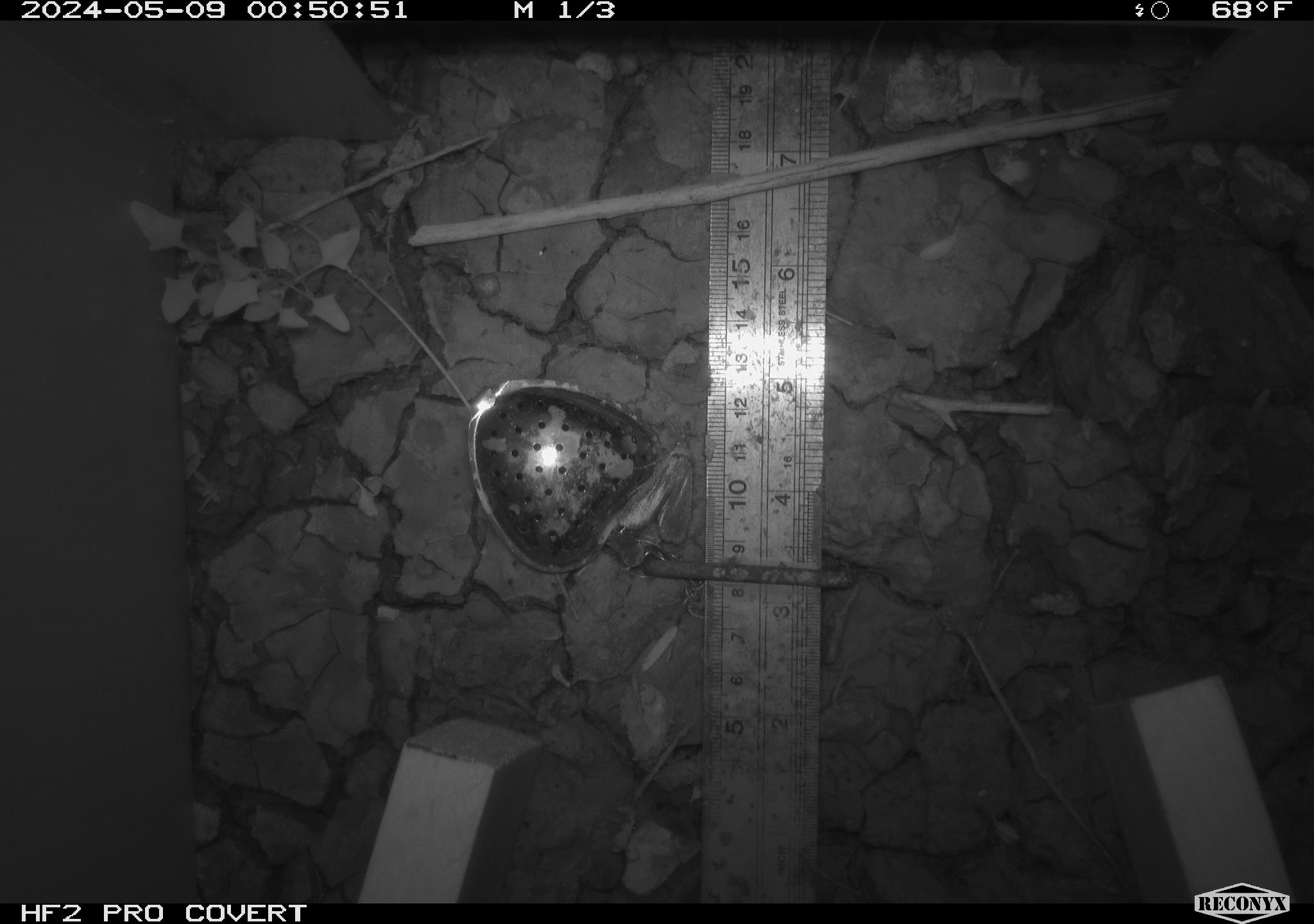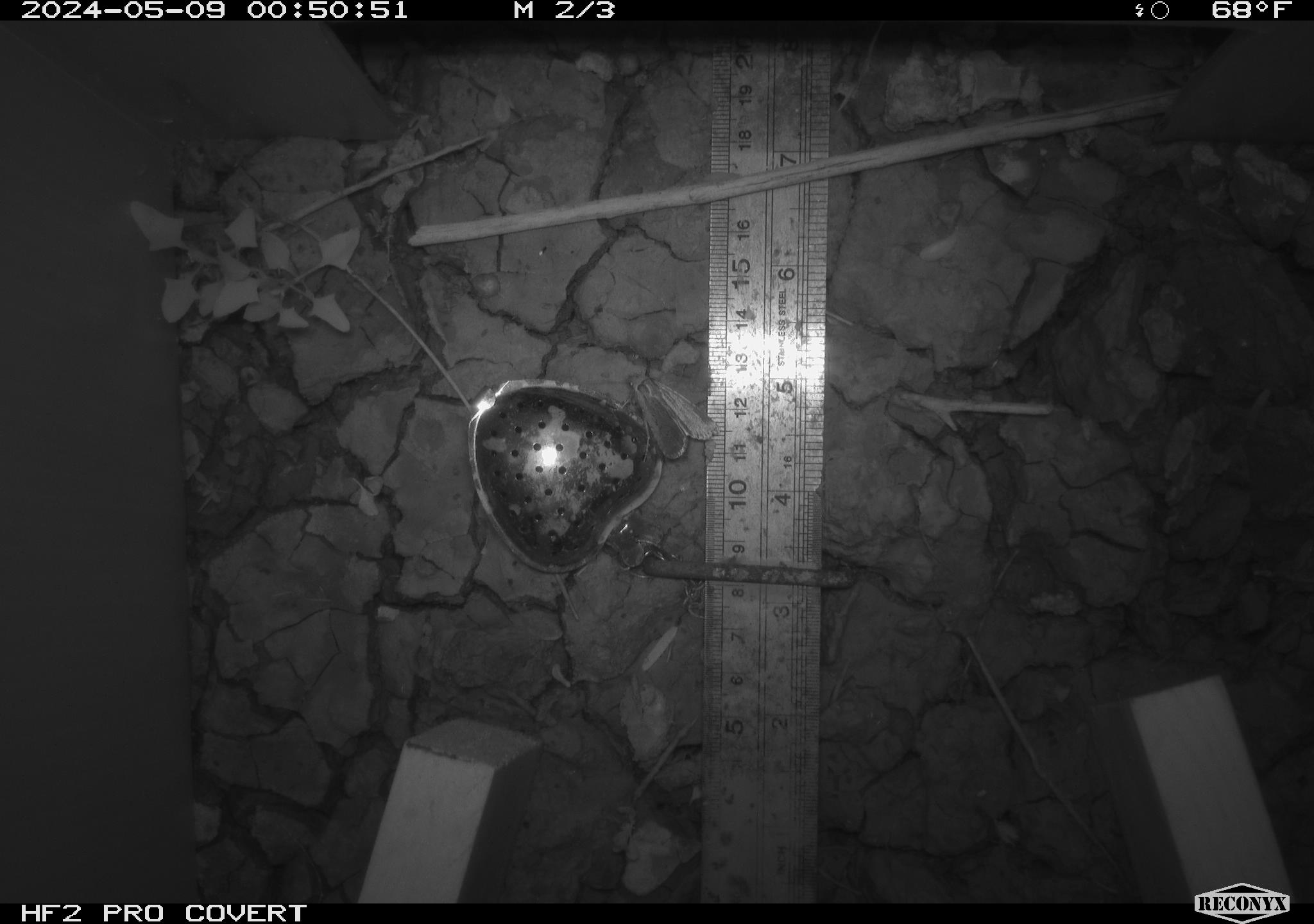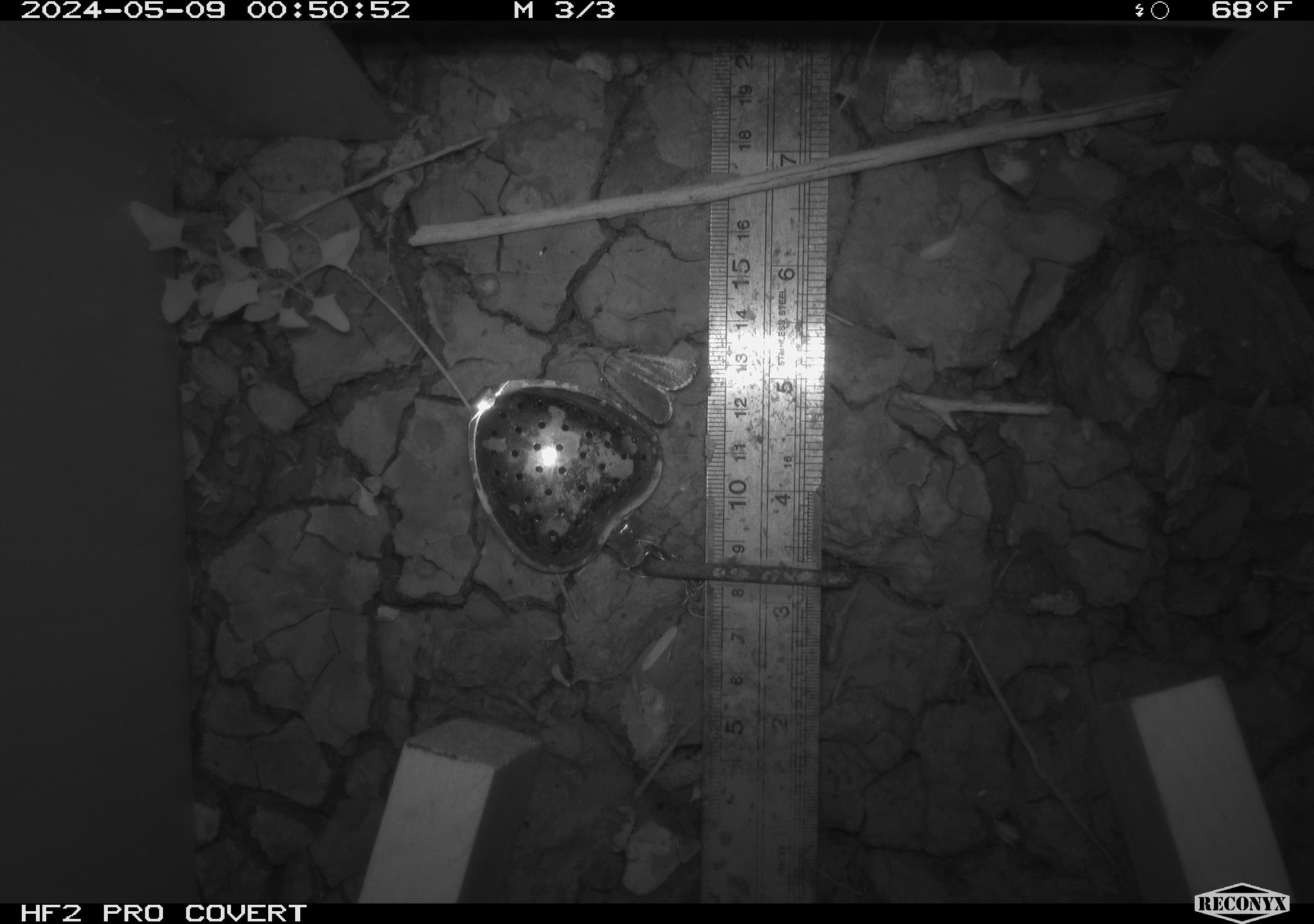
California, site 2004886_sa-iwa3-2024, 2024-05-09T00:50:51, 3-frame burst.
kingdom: Animalia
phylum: Arthropoda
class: Insecta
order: Lepidoptera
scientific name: Lepidoptera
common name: butterflies and moths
Butterflies and moths (Lepidoptera).